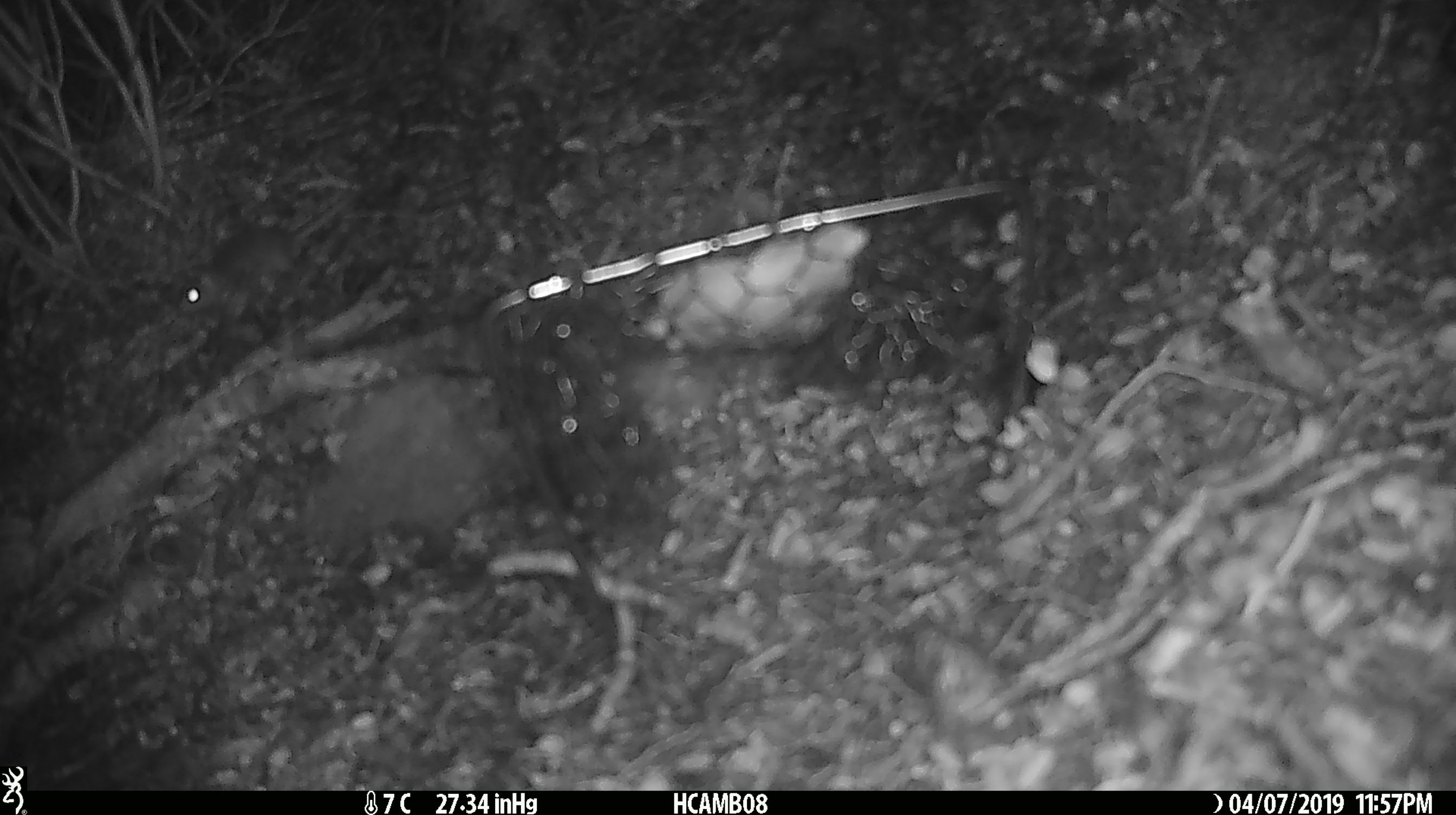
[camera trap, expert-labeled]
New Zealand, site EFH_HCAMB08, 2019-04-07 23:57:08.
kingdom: Animalia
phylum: Chordata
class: Mammalia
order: Rodentia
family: Muridae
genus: Mus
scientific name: Mus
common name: mouse